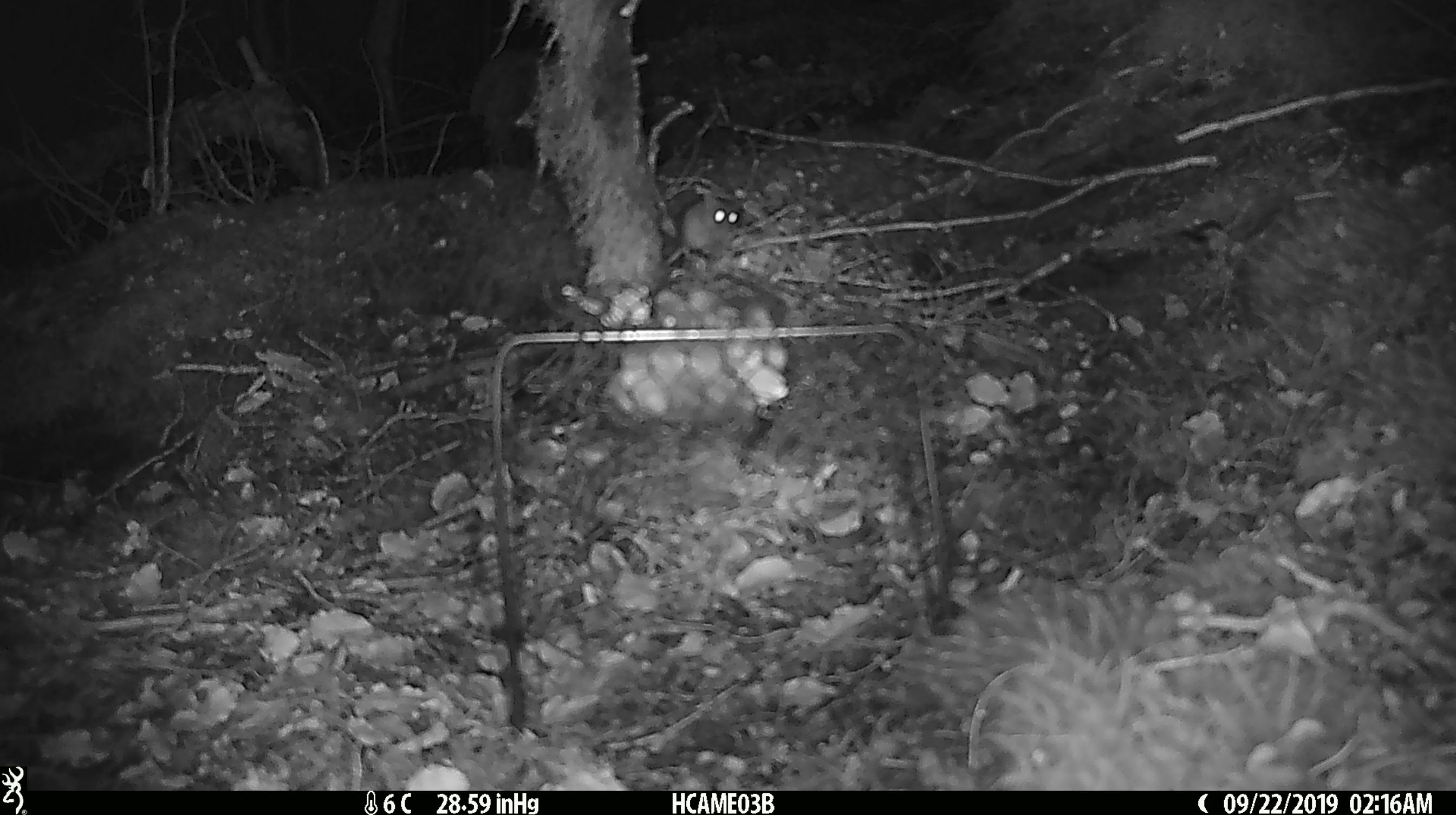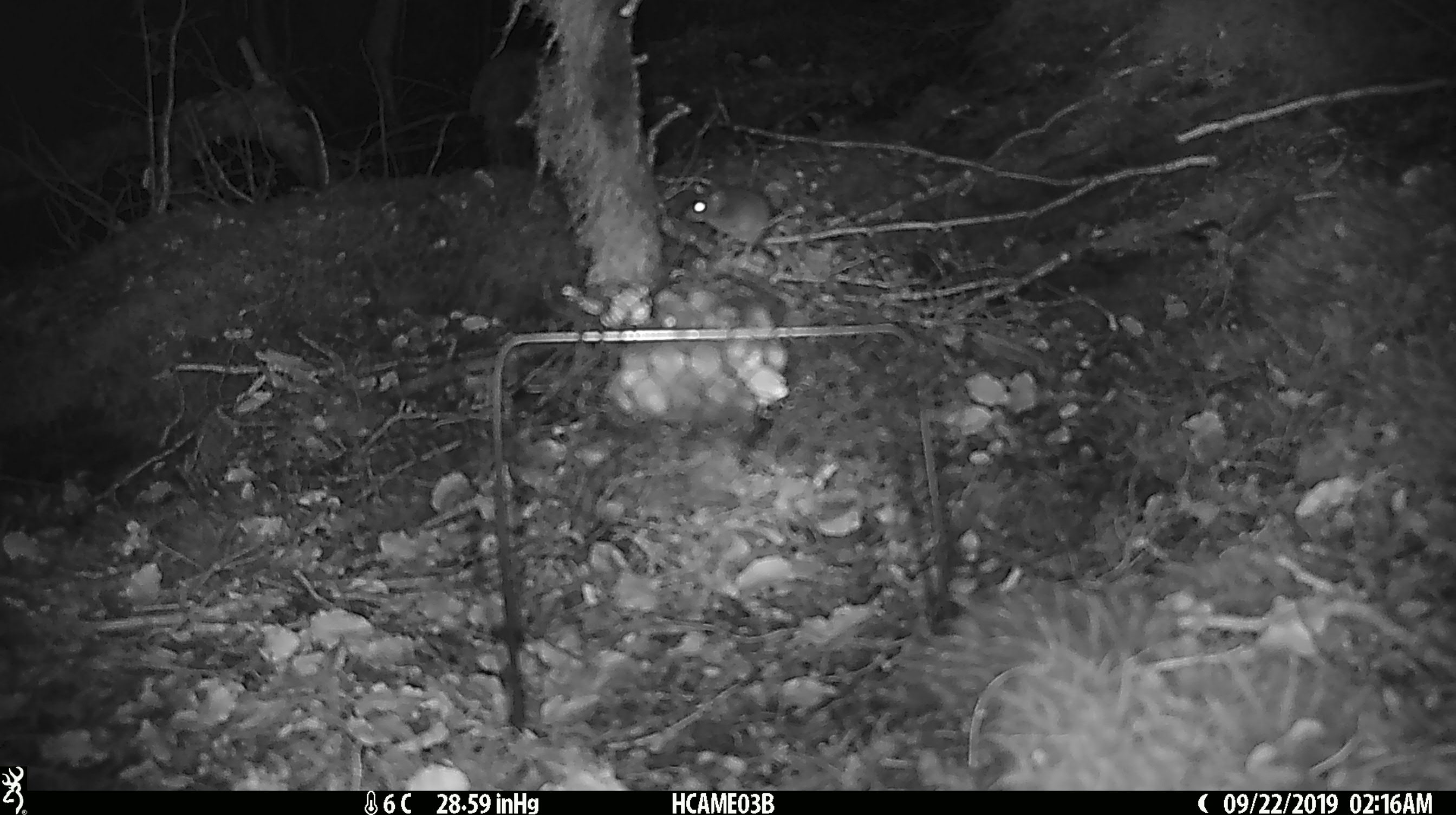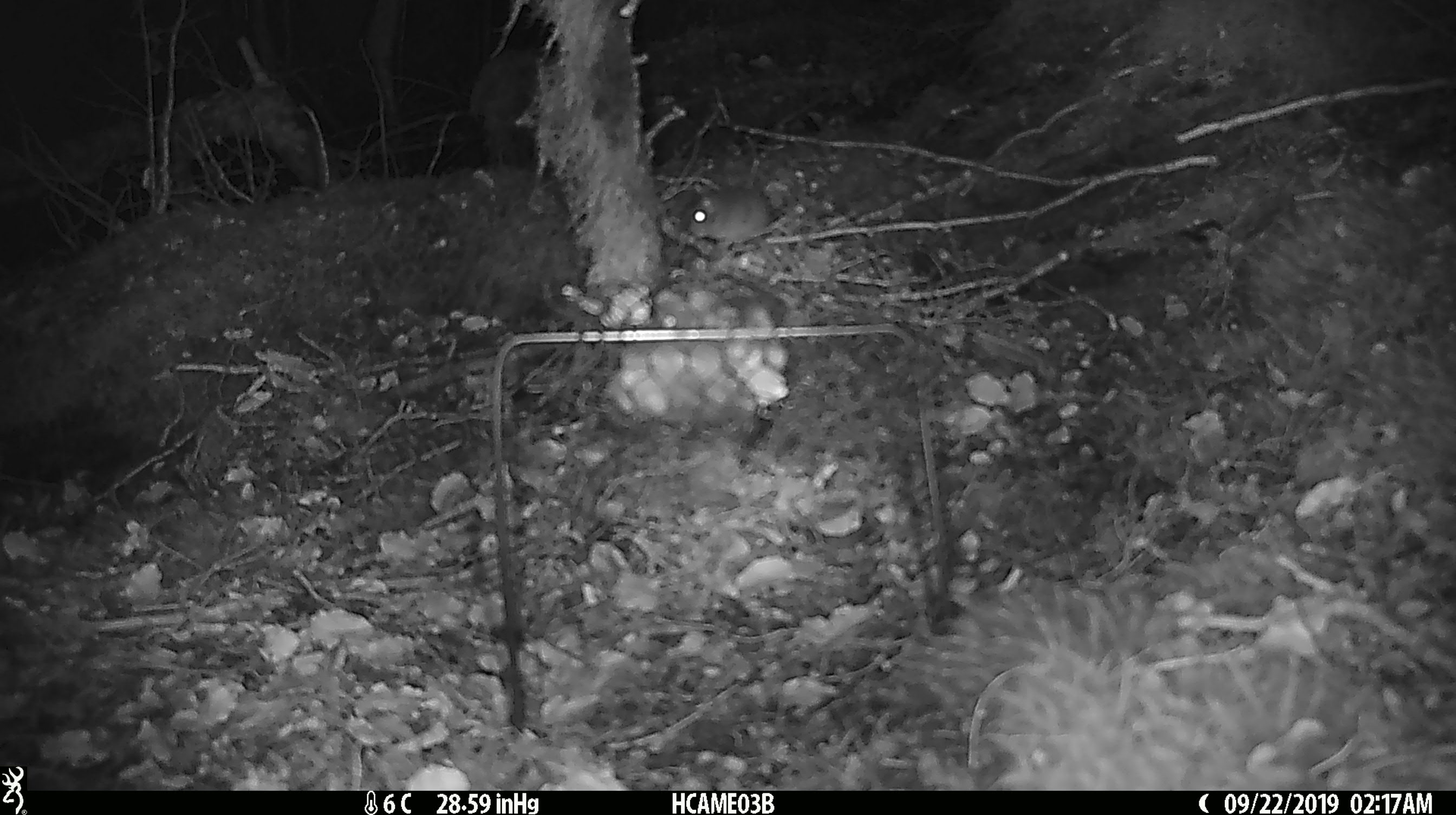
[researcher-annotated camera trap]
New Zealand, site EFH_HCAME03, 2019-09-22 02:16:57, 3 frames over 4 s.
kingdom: Animalia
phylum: Chordata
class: Mammalia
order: Rodentia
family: Muridae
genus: Mus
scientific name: Mus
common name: mouse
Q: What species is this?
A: Mouse (Mus).